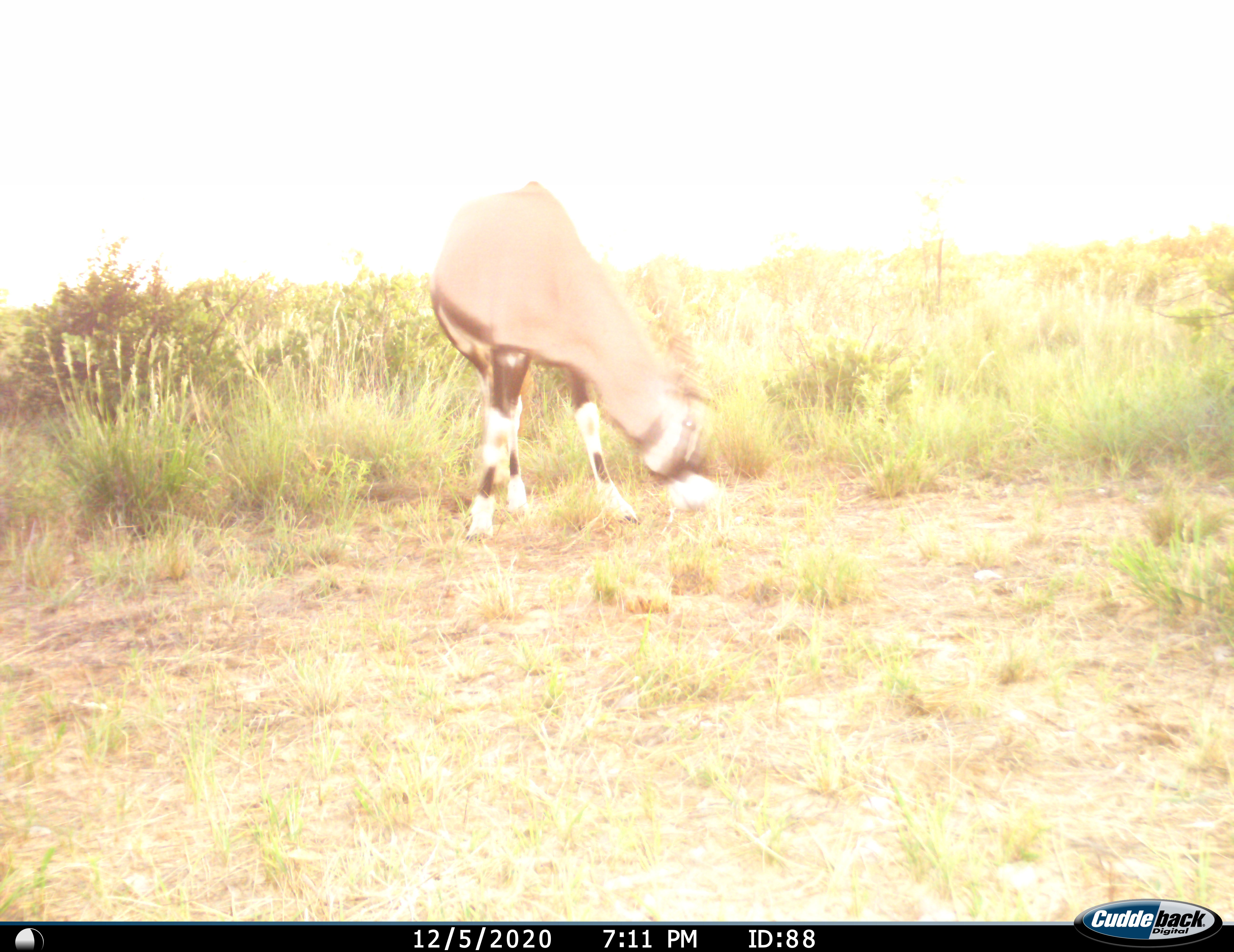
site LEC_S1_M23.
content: unidentified animal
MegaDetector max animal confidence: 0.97